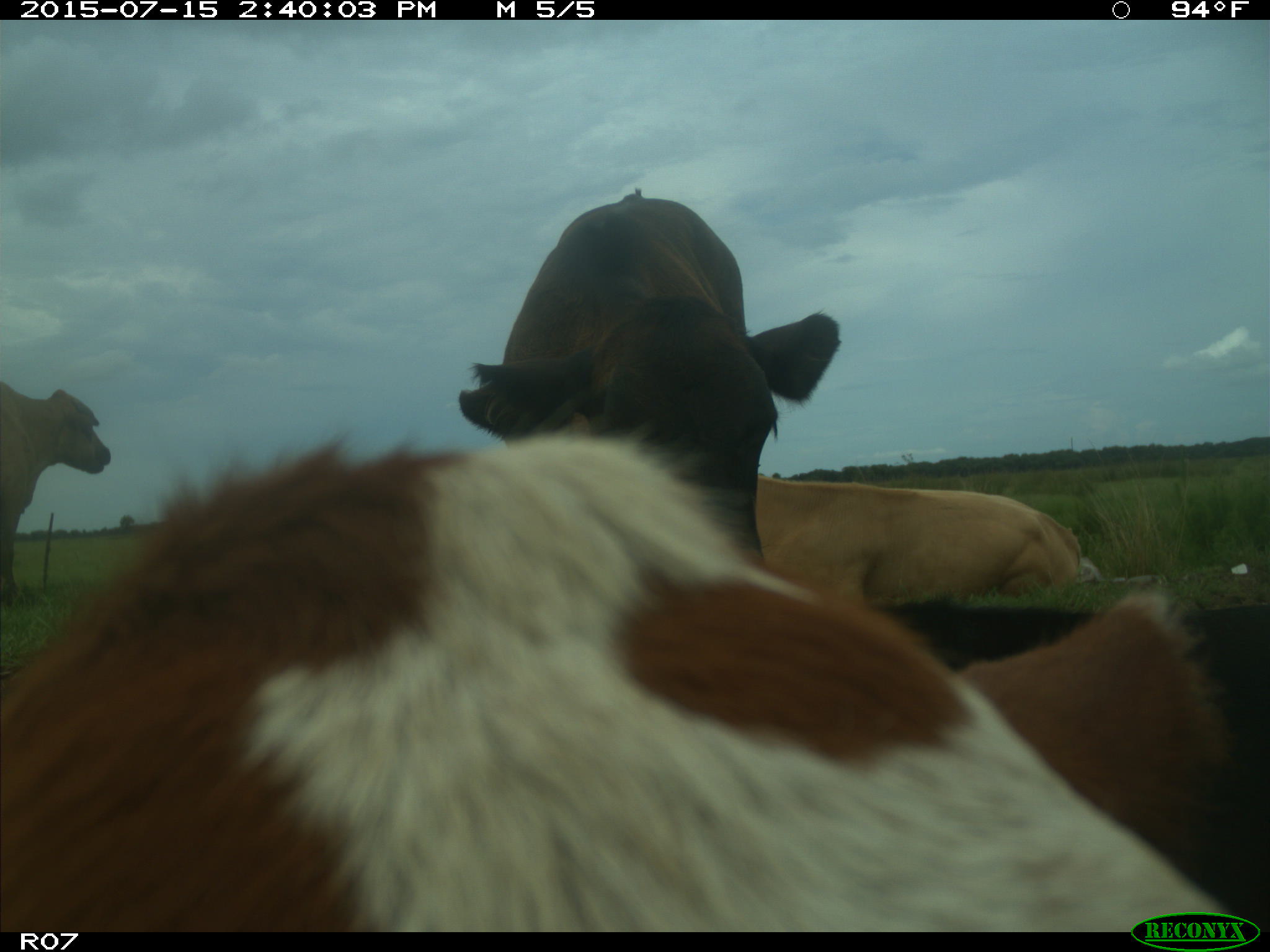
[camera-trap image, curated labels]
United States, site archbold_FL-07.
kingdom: Animalia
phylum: Chordata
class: Mammalia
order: Artiodactyla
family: Bovidae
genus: Bos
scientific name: Bos taurus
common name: domestic cow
Bos taurus (domestic cow).